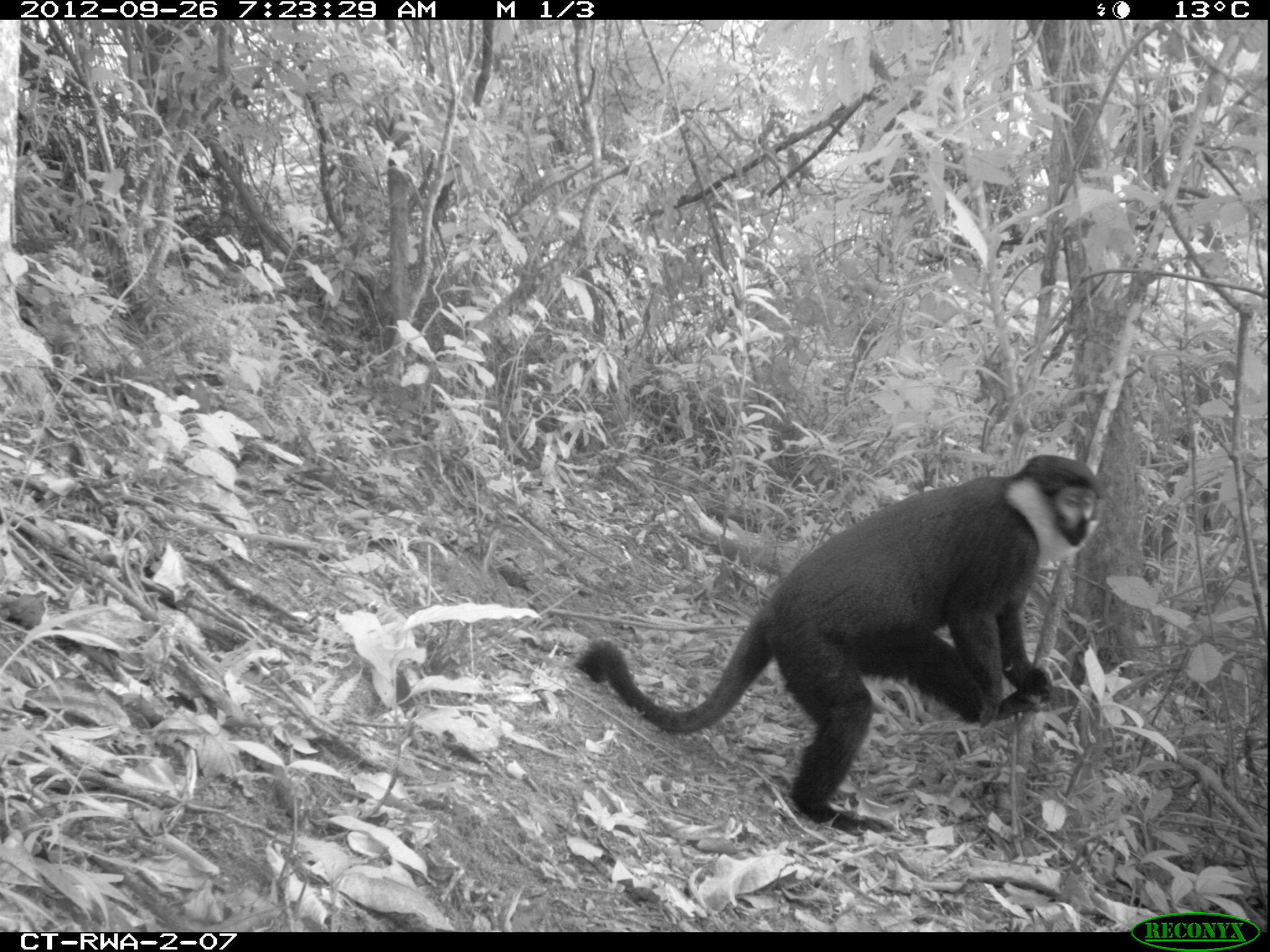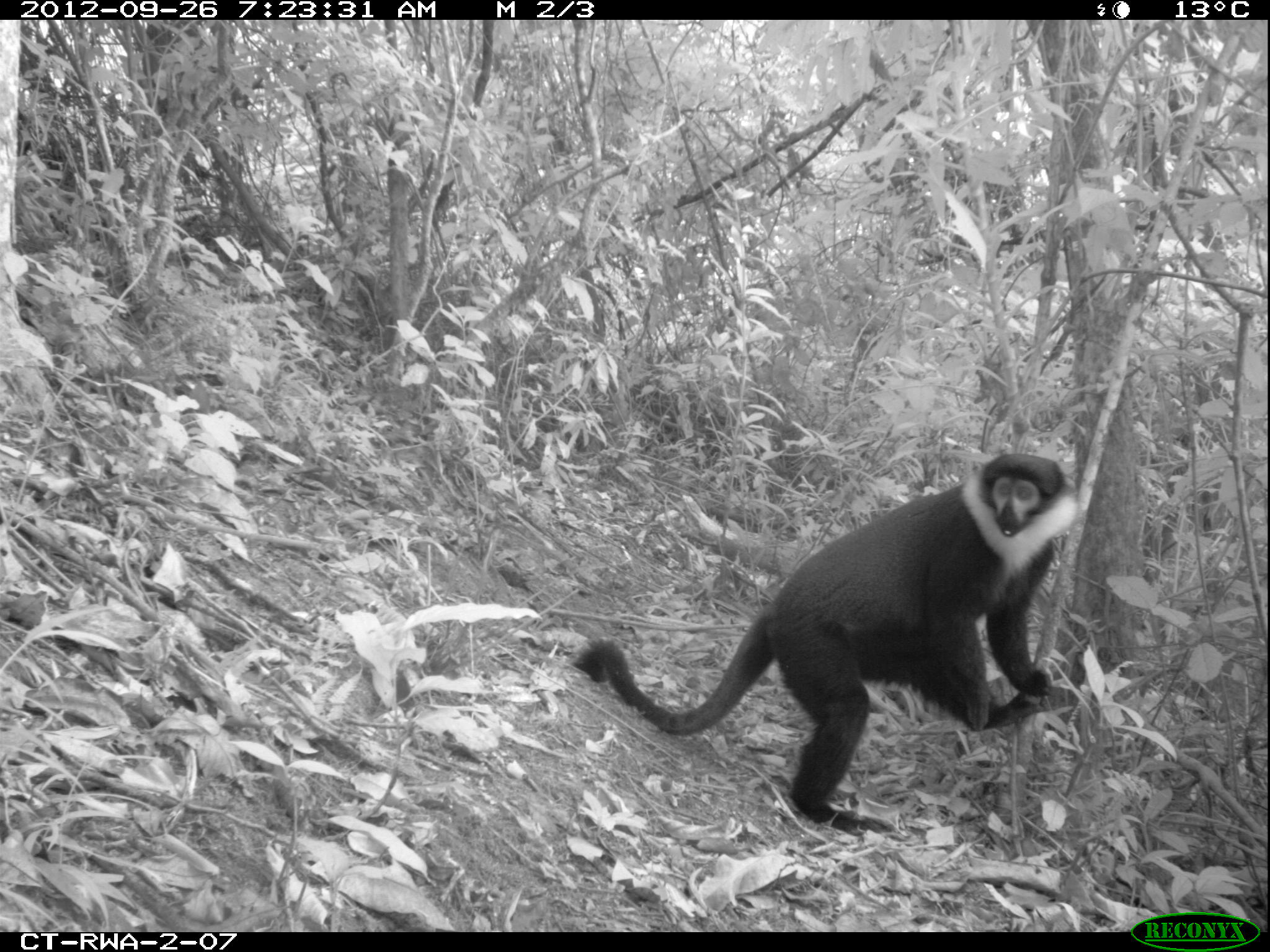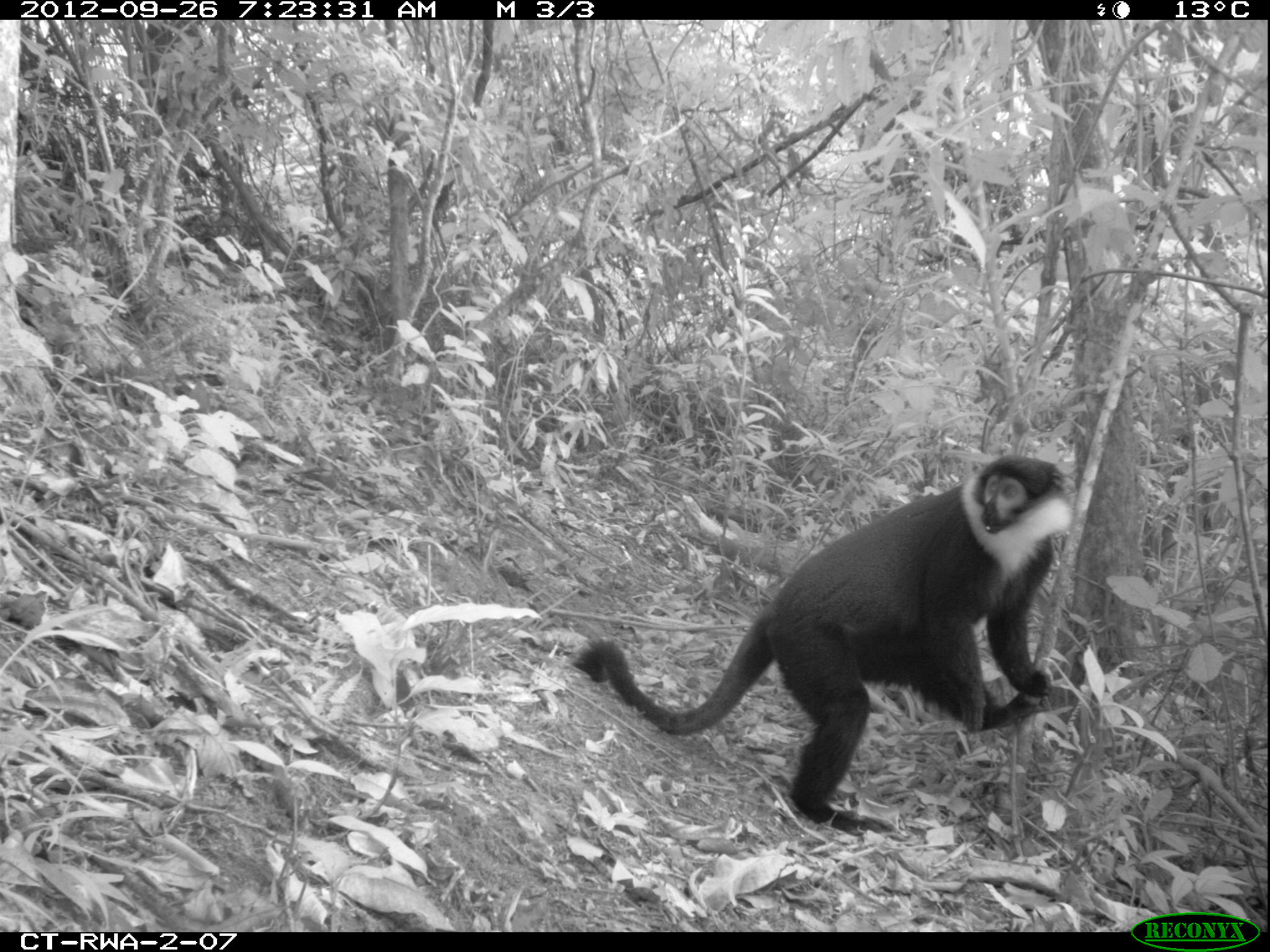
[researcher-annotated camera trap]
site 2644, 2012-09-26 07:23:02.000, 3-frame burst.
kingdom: Animalia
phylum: Chordata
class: Mammalia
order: Primates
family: Cercopithecidae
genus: Allochrocebus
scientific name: Allochrocebus lhoesti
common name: l'hoest's monkey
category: cercopithecus lhoesti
Cercopithecus lhoesti (l'hoest's monkey) (Allochrocebus lhoesti), count 1.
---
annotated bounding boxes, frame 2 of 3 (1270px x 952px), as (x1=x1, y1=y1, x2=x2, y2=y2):
cercopithecus lhoesti: (x1=572, y1=448, x2=1076, y2=837)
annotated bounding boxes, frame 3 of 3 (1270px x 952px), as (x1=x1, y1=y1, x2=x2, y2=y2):
cercopithecus lhoesti: (x1=572, y1=452, x2=1071, y2=833)